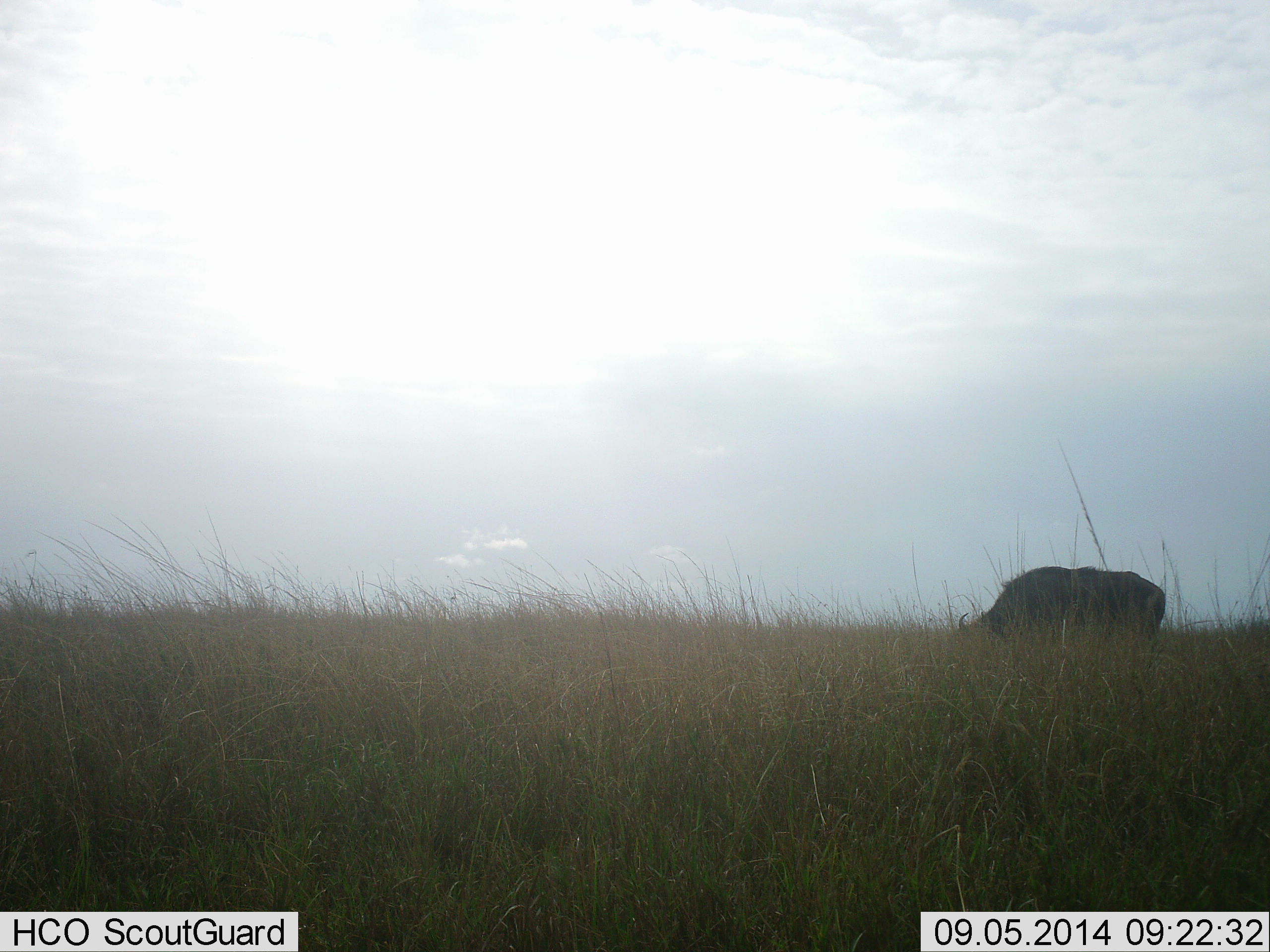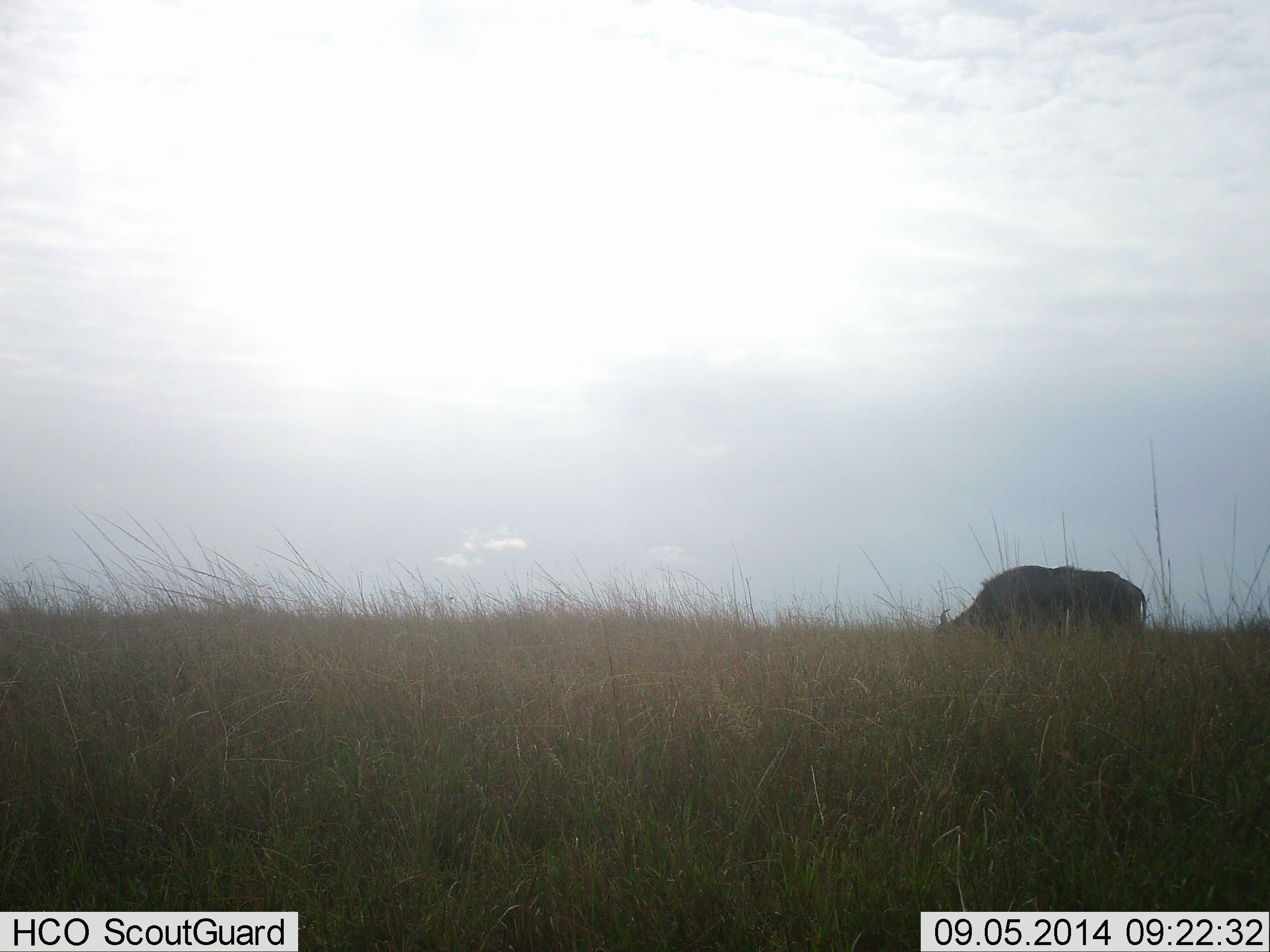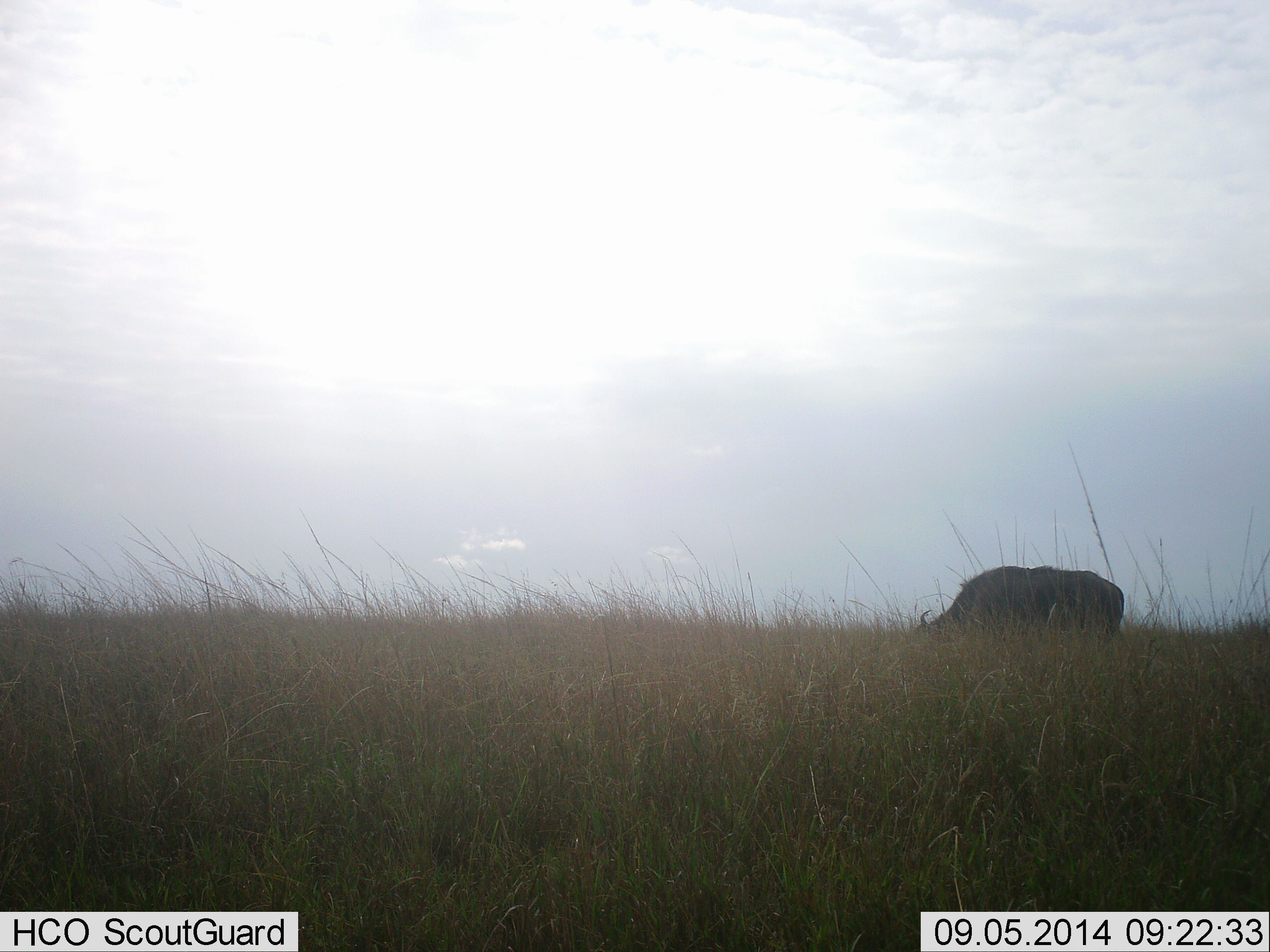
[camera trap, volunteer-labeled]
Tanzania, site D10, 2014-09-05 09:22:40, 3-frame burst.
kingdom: Animalia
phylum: Chordata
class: Mammalia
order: Artiodactyla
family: Bovidae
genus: Syncerus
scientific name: Syncerus caffer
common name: cape buffalo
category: buffalo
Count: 1.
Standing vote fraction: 10%.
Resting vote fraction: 0%.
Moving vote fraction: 20%.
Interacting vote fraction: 0%.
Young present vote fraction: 0%.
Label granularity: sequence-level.